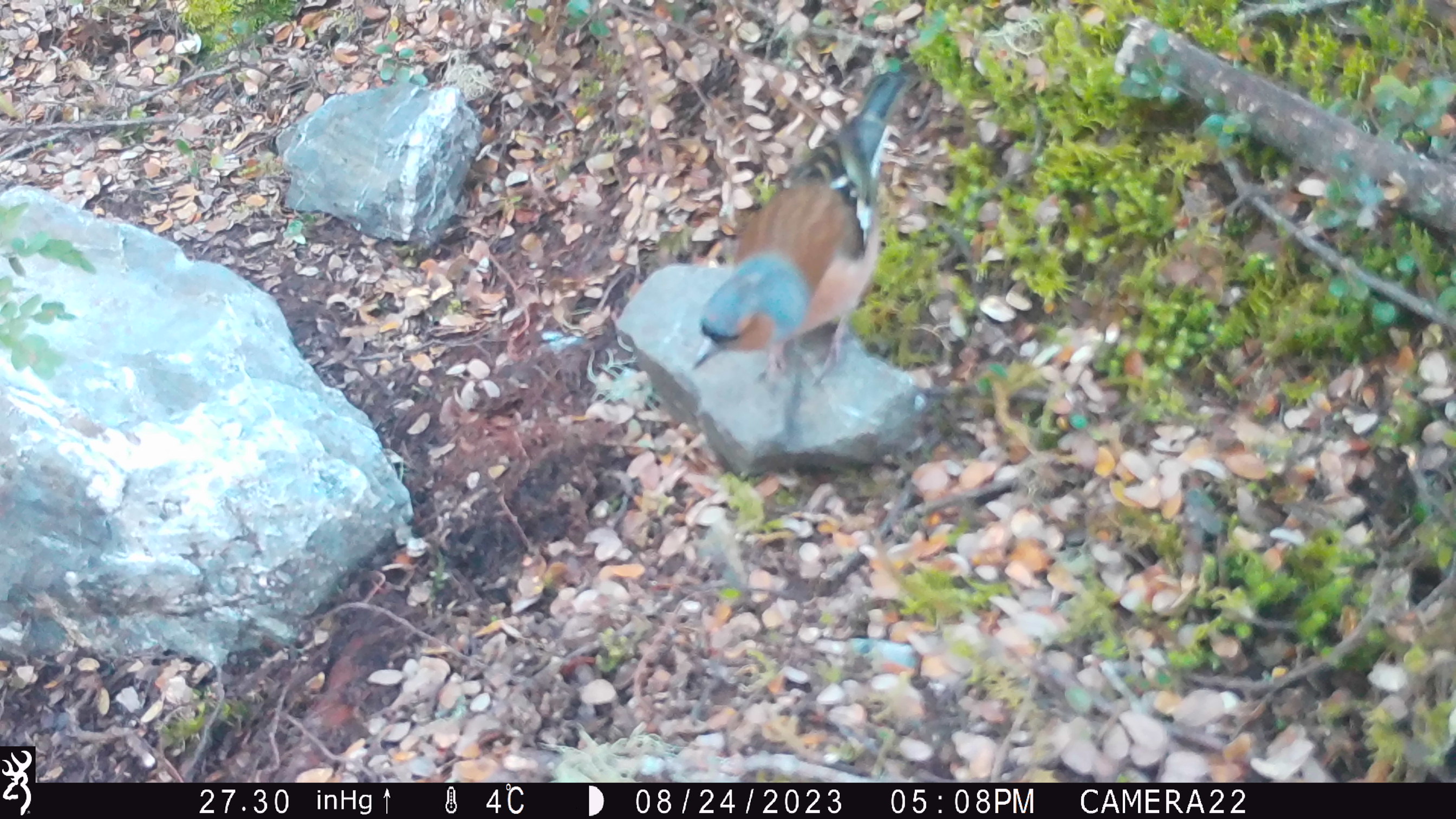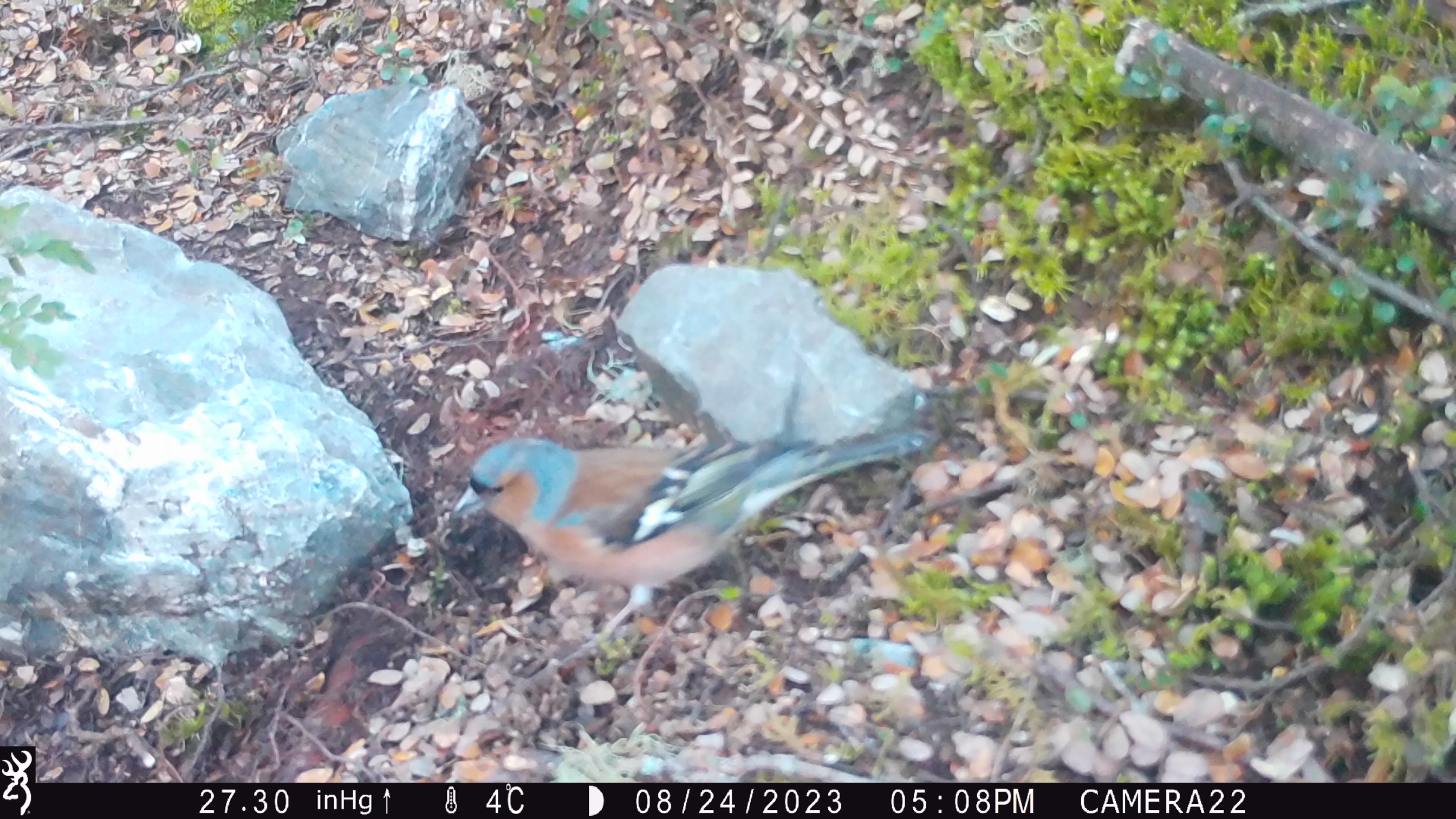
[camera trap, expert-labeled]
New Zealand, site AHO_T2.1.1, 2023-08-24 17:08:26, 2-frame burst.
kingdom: Animalia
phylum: Chordata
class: Aves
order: Passeriformes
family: Fringillidae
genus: Fringilla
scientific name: Fringilla coelebs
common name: common chaffinch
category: chaffinch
Chaffinch (common chaffinch) (Fringilla coelebs).